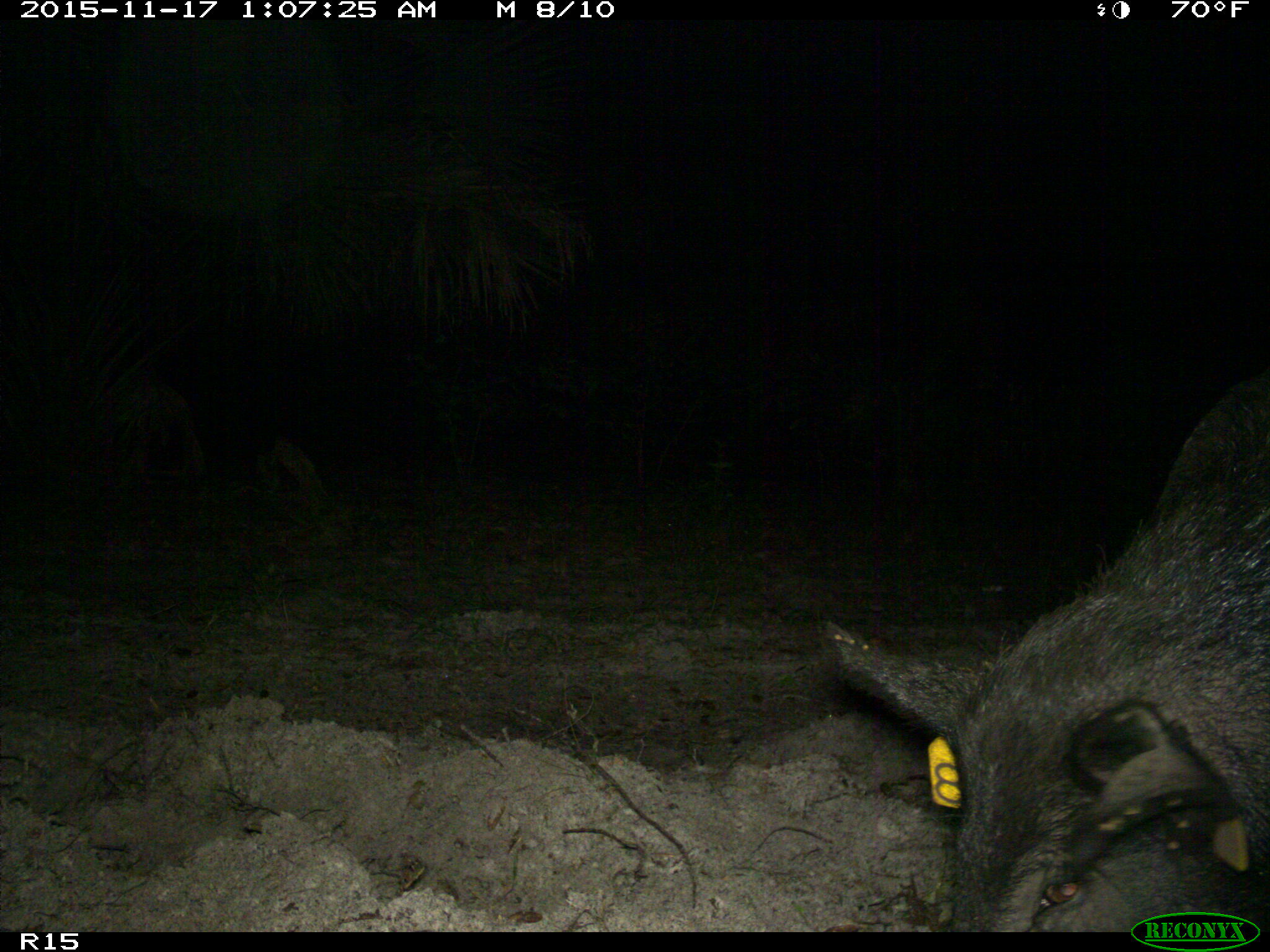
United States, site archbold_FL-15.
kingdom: Animalia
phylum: Chordata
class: Mammalia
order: Artiodactyla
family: Suidae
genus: Sus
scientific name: Sus scrofa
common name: wild boar